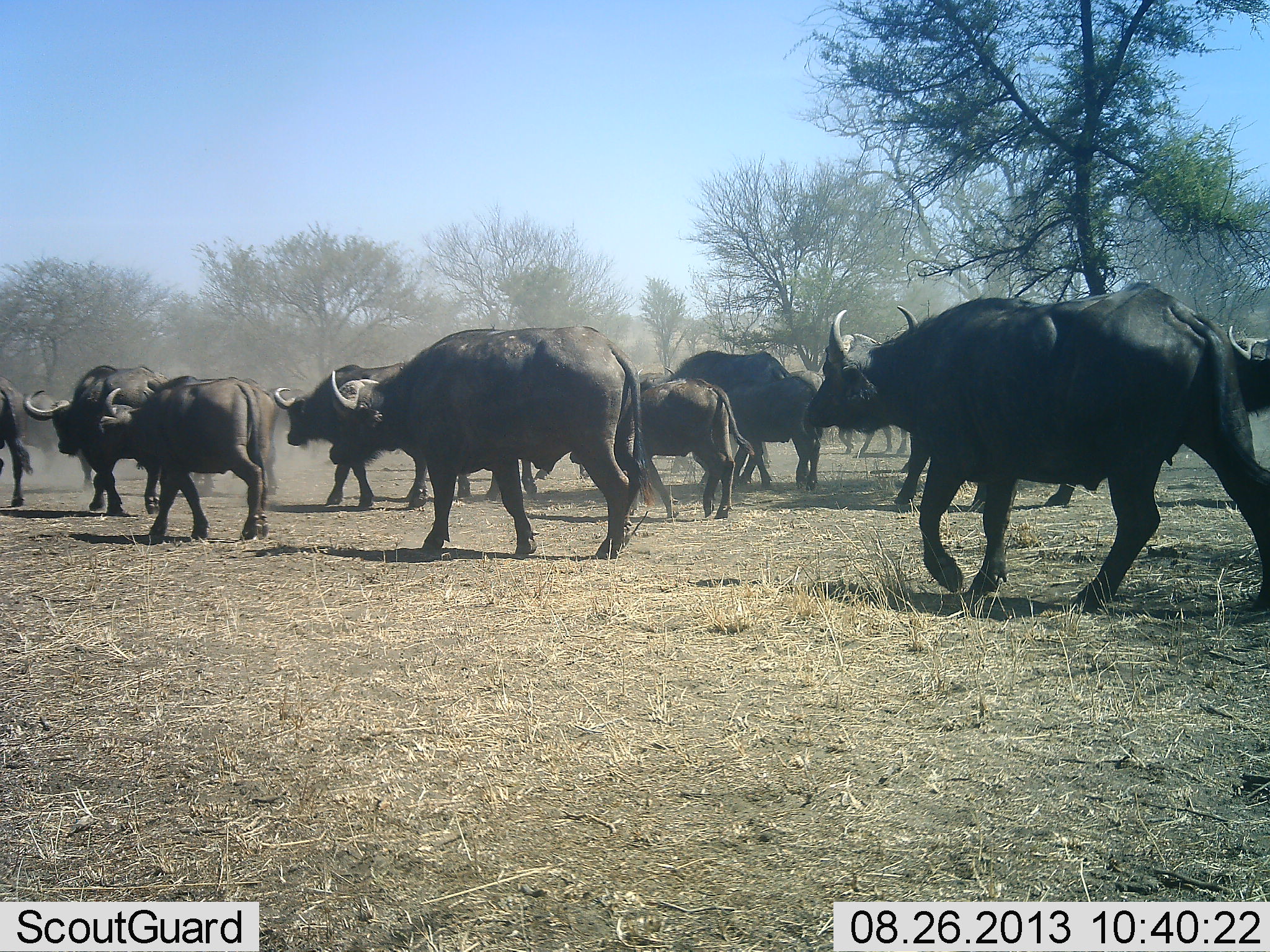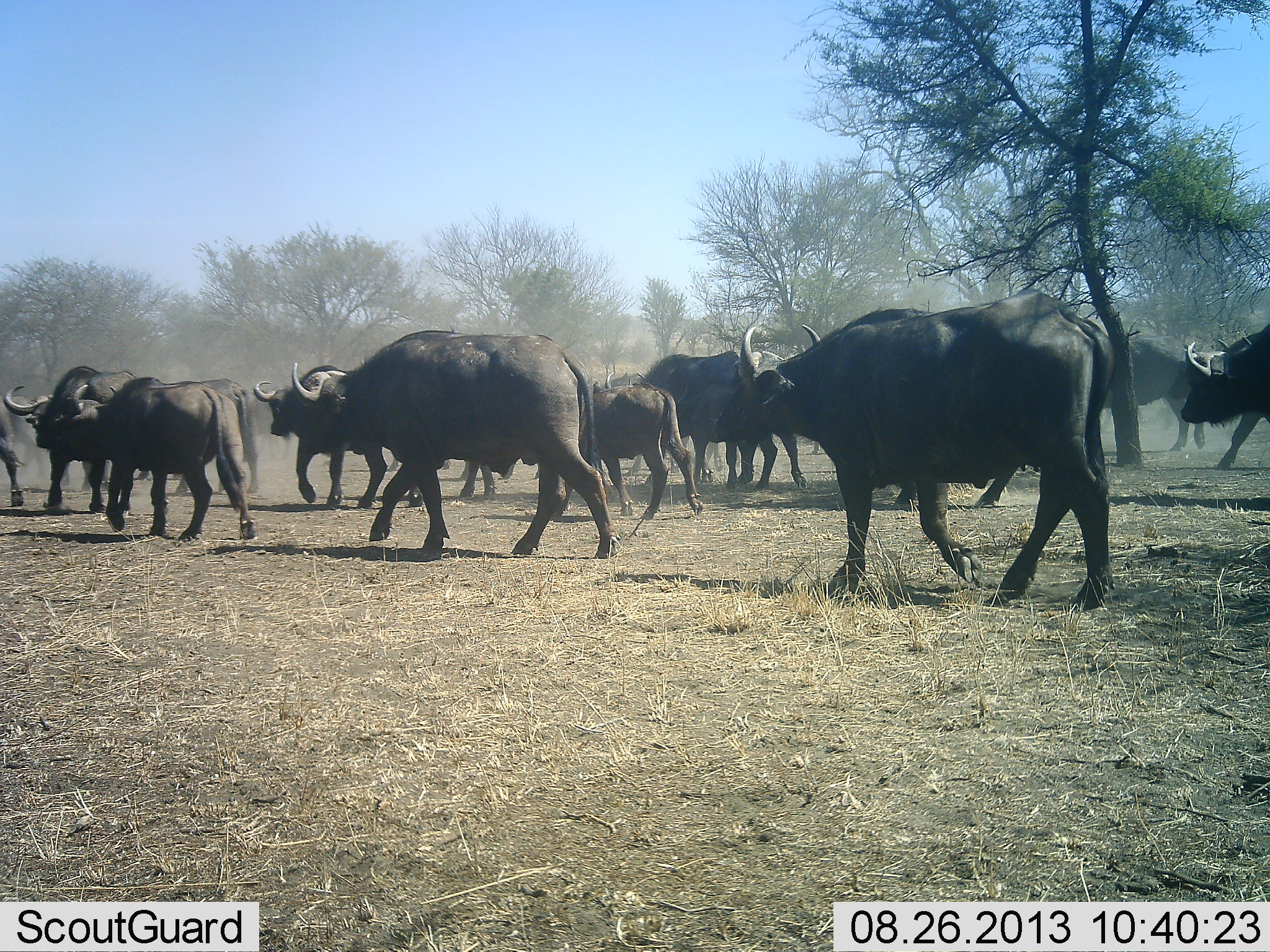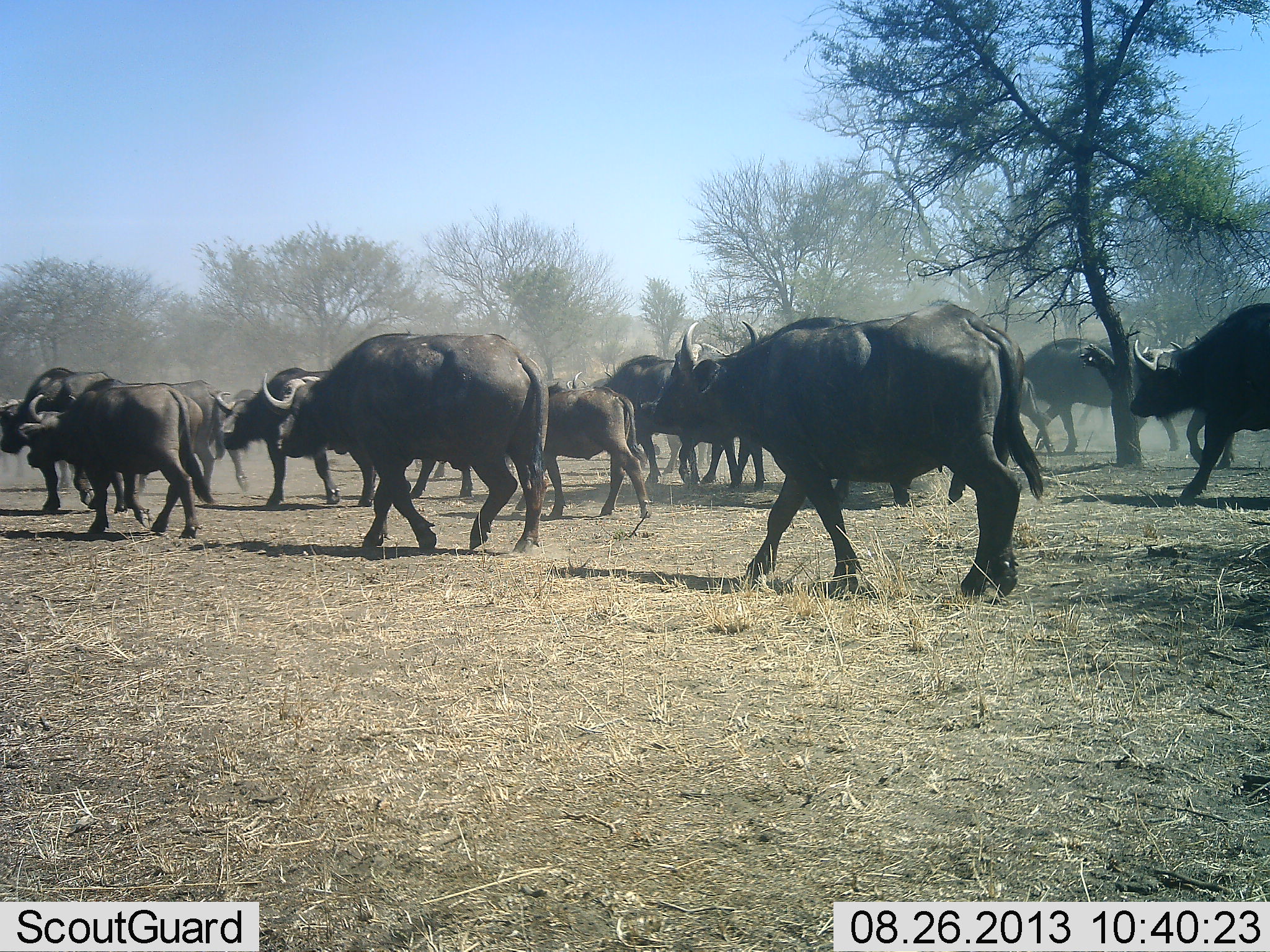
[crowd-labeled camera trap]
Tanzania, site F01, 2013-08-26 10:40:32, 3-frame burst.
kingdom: Animalia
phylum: Chordata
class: Mammalia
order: Artiodactyla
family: Bovidae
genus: Syncerus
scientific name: Syncerus caffer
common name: cape buffalo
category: buffalo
Buffalo (cape buffalo) (Syncerus caffer), count 11-50. Behavior (volunteer vote fractions): standing 0%, resting 0%, moving 100%, interacting 0%. Young present (vote fraction): 80%. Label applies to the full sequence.